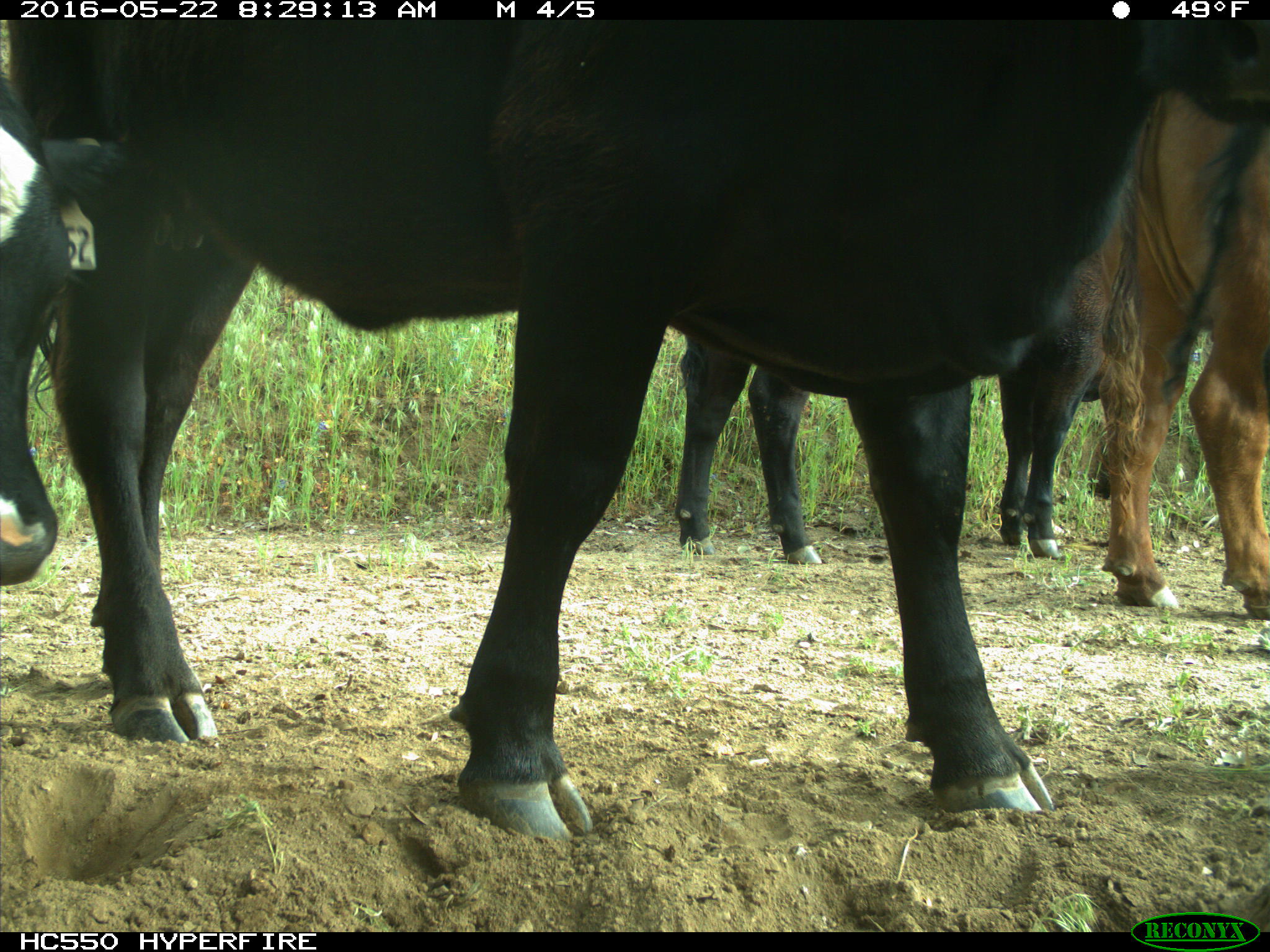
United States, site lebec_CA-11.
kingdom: Animalia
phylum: Chordata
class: Mammalia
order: Artiodactyla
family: Bovidae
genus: Bos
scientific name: Bos taurus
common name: domestic cow